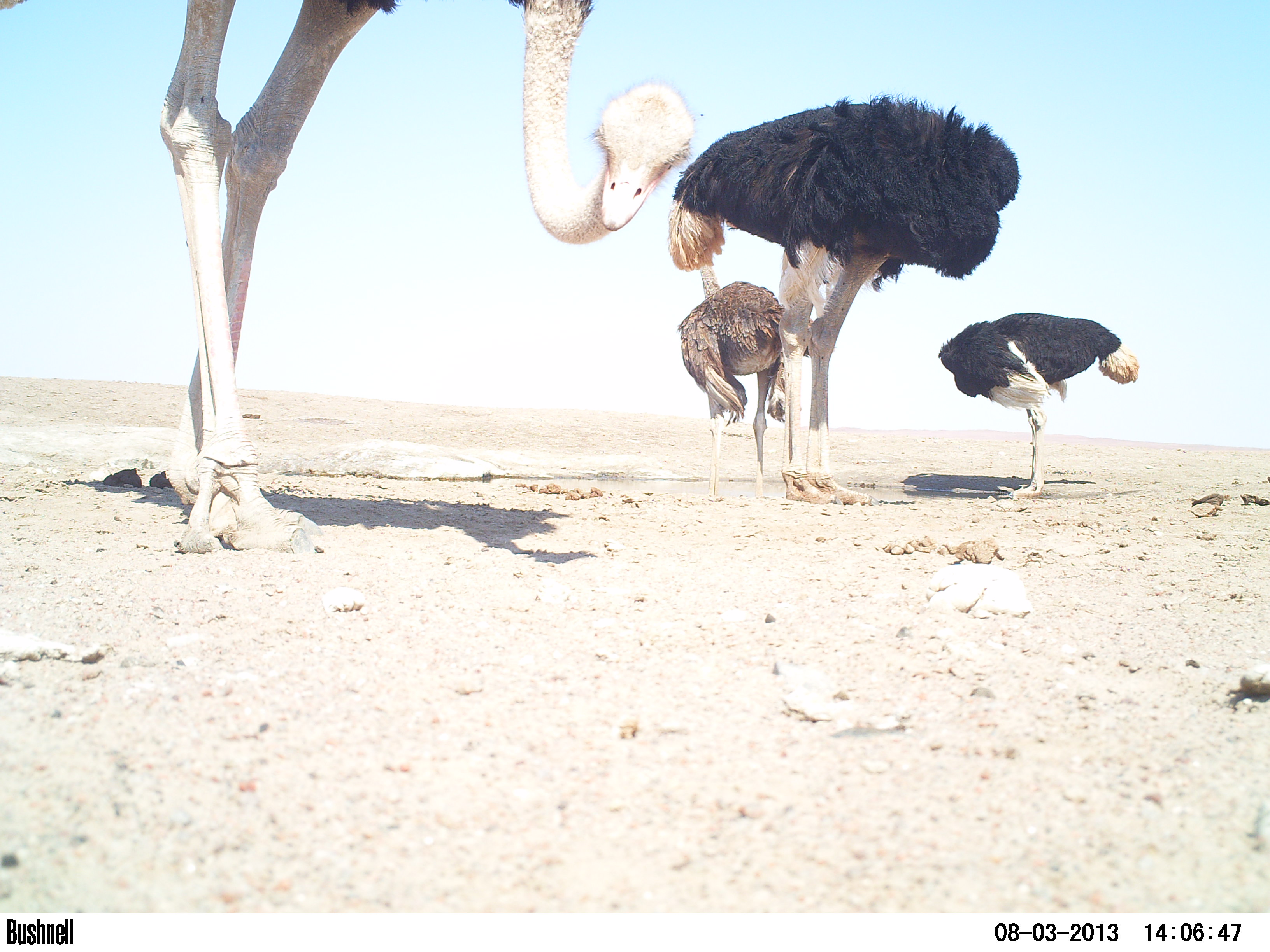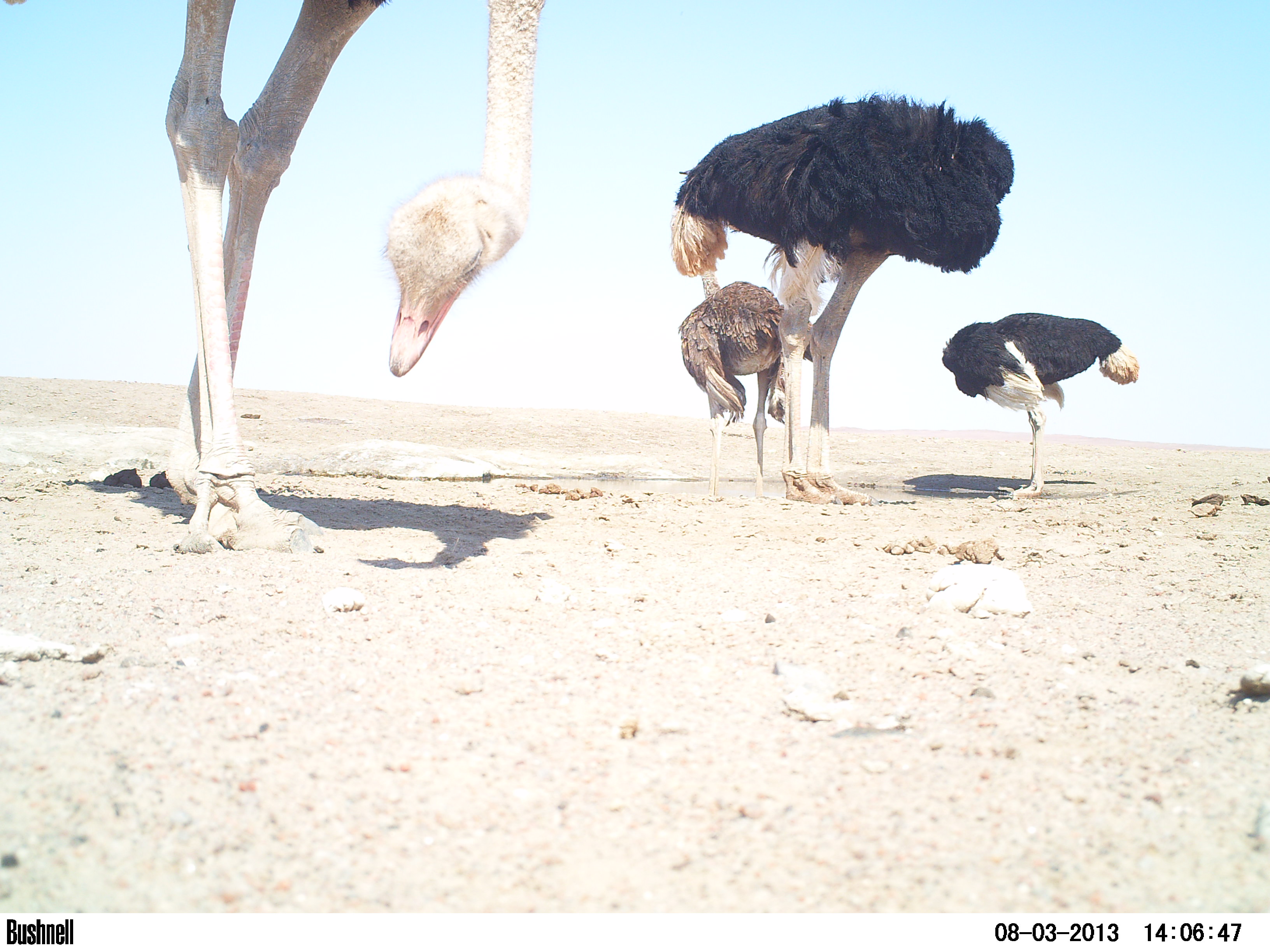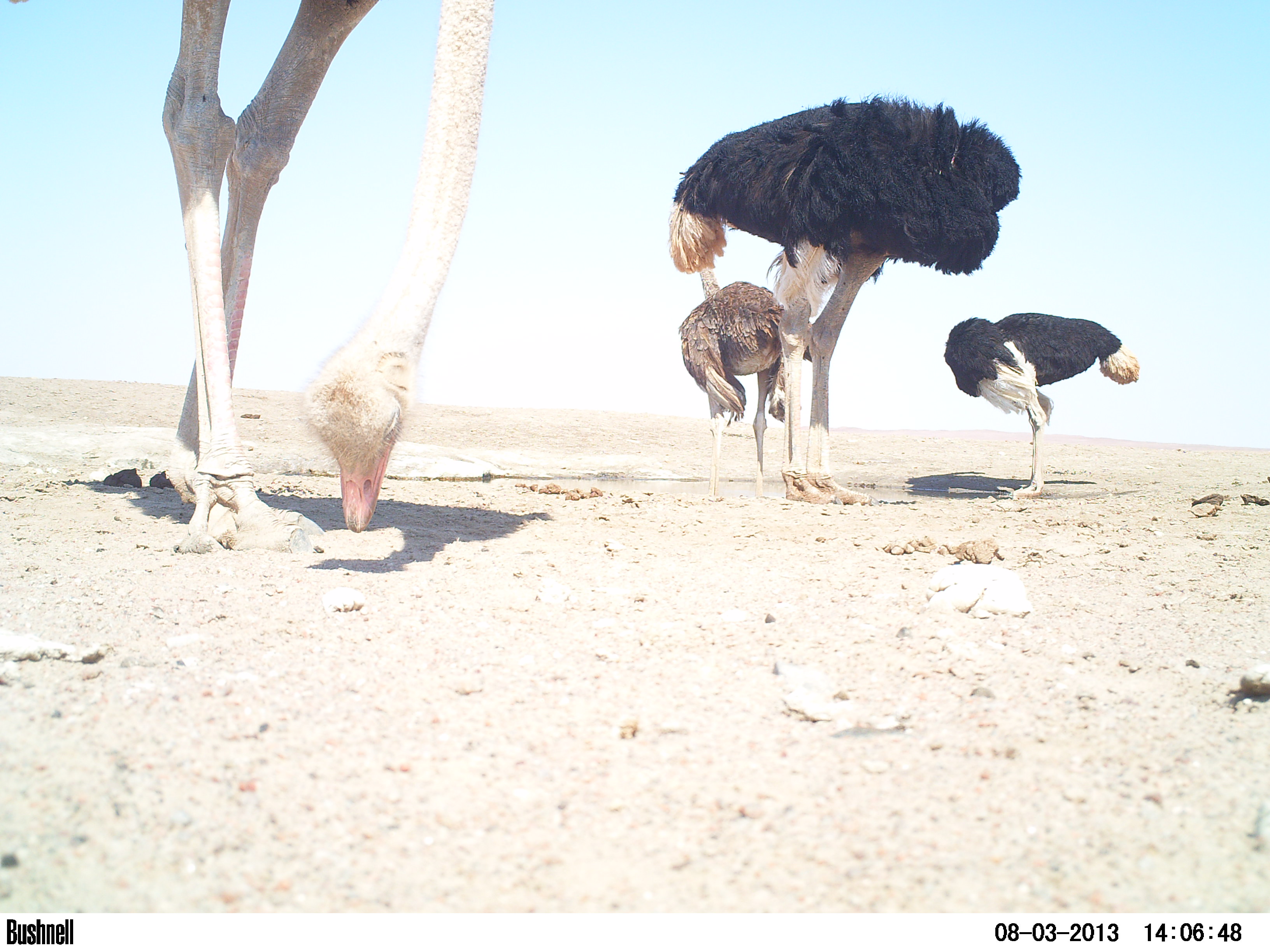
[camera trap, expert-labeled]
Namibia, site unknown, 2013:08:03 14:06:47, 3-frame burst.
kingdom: Animalia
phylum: Chordata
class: Aves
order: Struthioniformes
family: Struthionidae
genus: Struthio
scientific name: Struthio camelus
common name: common ostrich